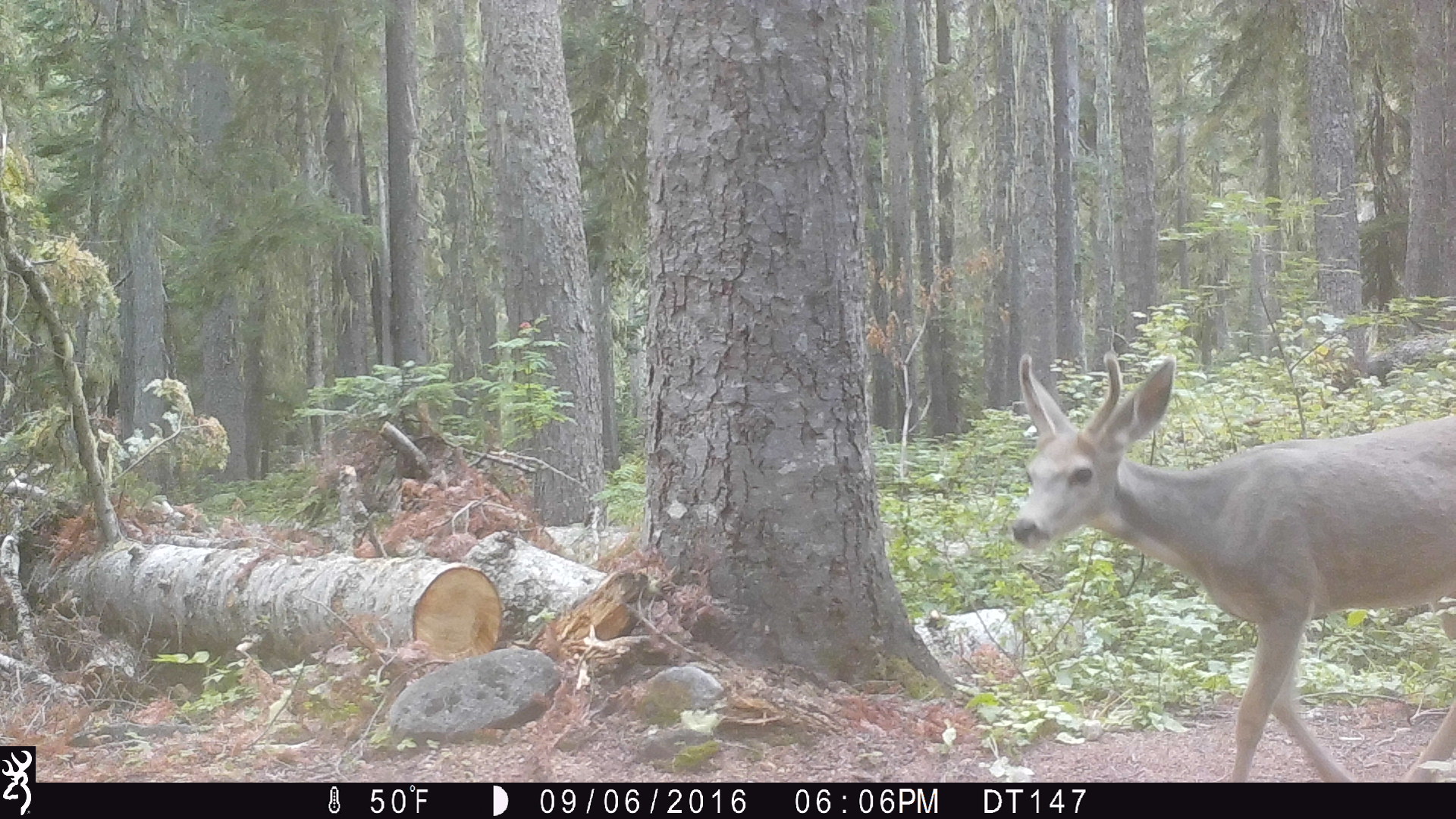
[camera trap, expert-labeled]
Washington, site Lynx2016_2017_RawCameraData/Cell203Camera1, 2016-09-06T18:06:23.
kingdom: Animalia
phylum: Chordata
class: Mammalia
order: Artiodactyla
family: Cervidae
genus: Odocoileus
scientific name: Odocoileus hemionus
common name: mule deer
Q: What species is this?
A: Odocoileus hemionus (mule deer).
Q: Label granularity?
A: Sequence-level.